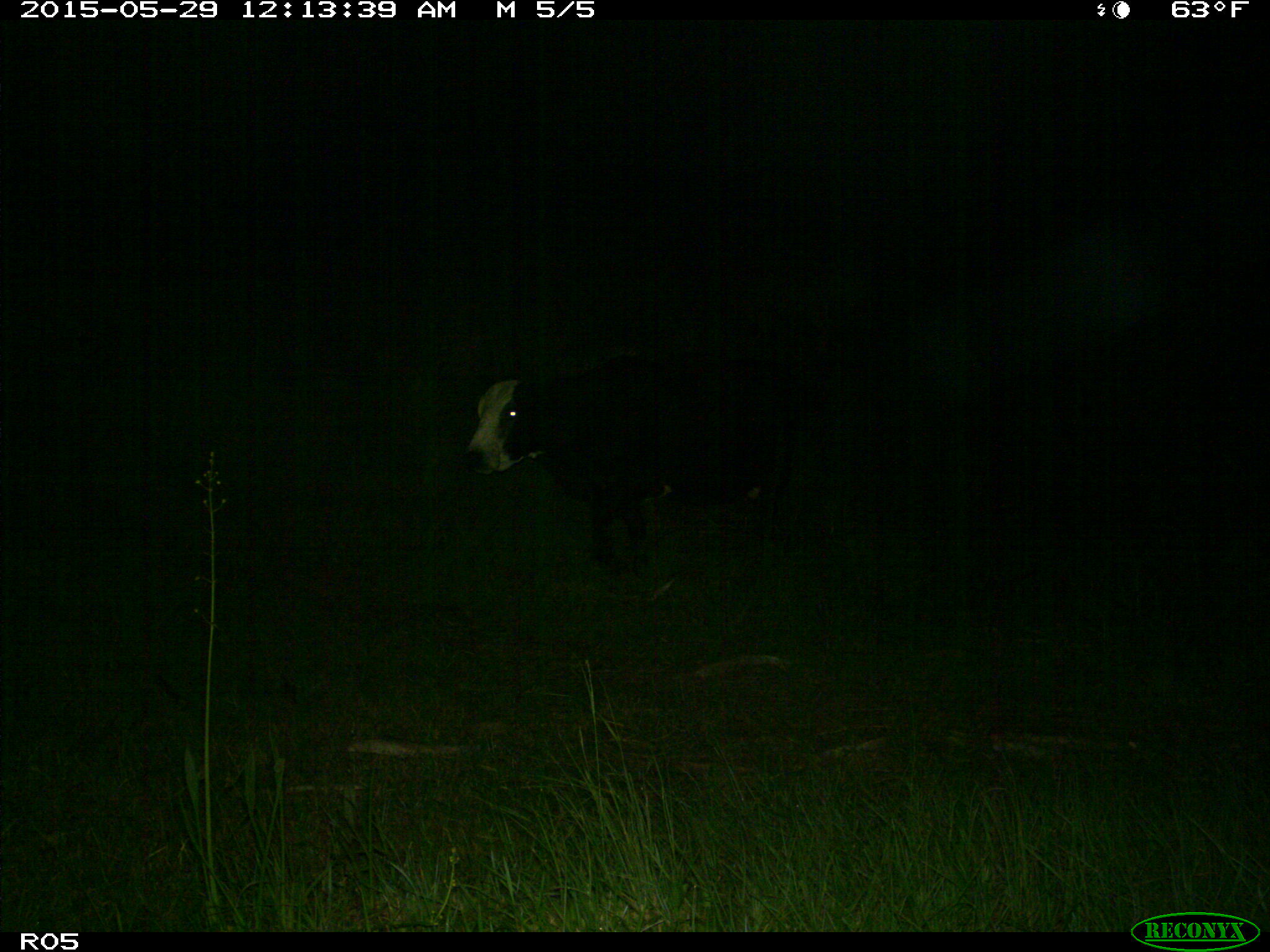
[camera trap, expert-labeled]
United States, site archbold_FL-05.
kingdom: Animalia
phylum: Chordata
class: Mammalia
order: Artiodactyla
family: Bovidae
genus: Bos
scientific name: Bos taurus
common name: domestic cow